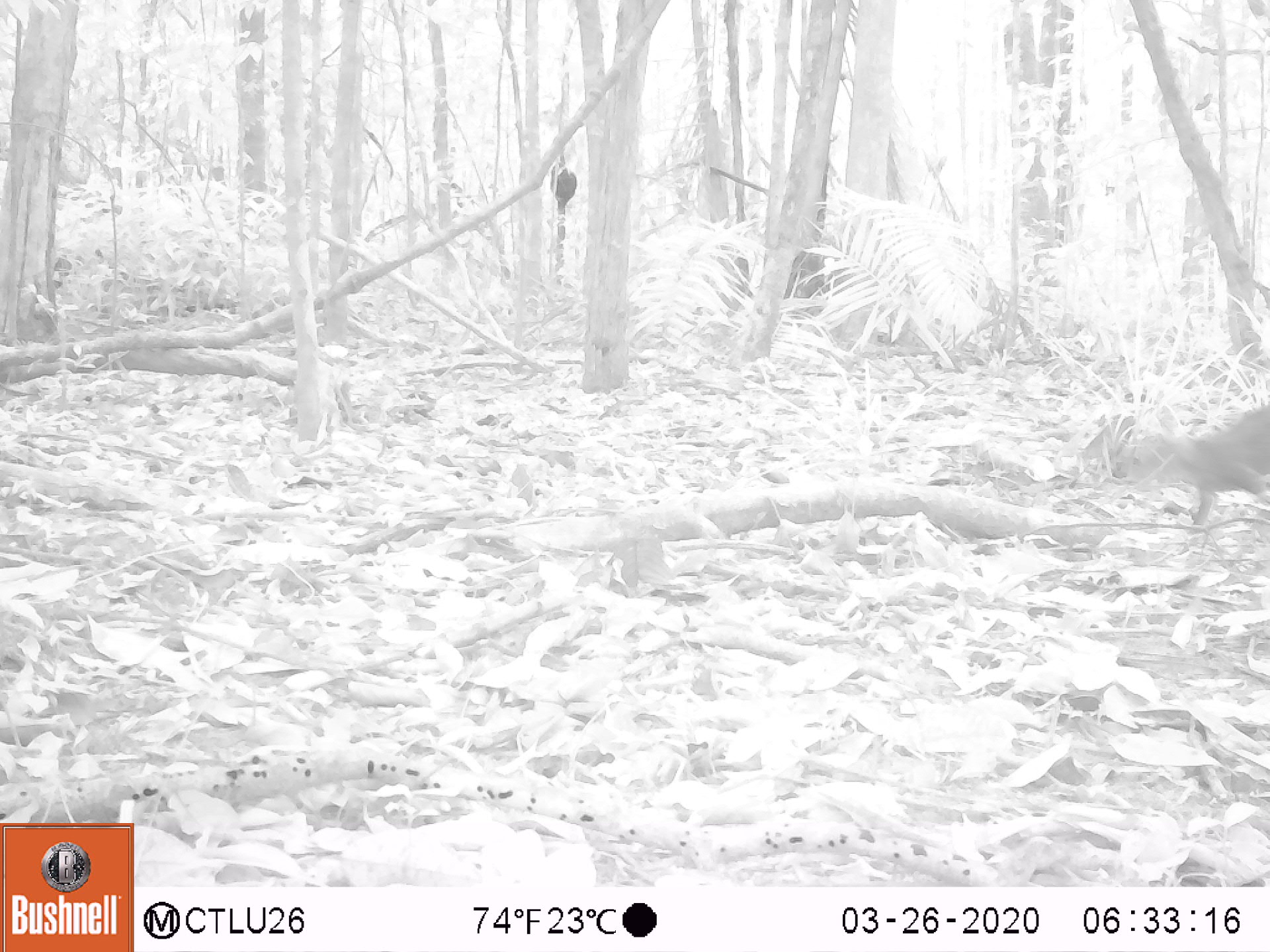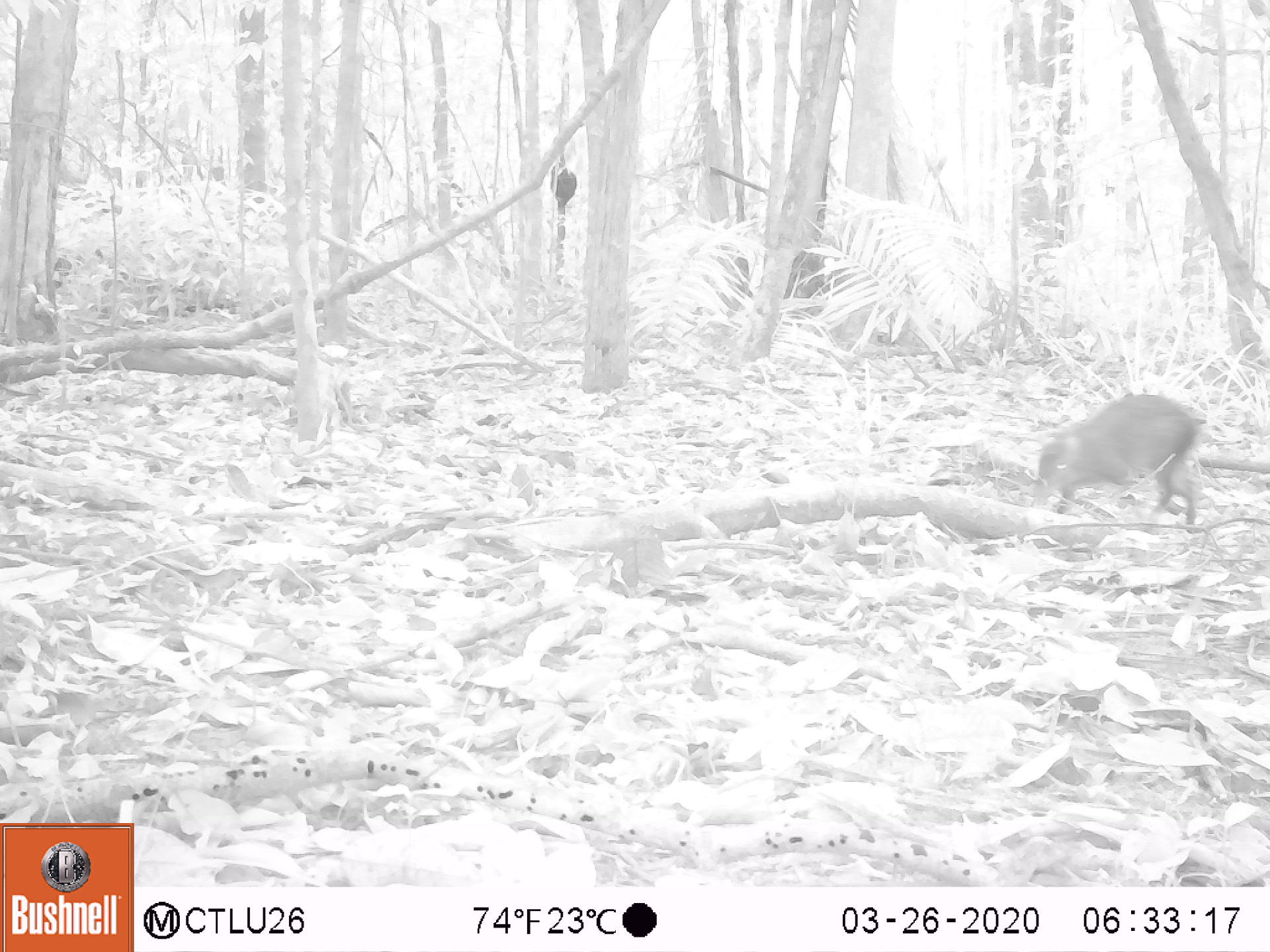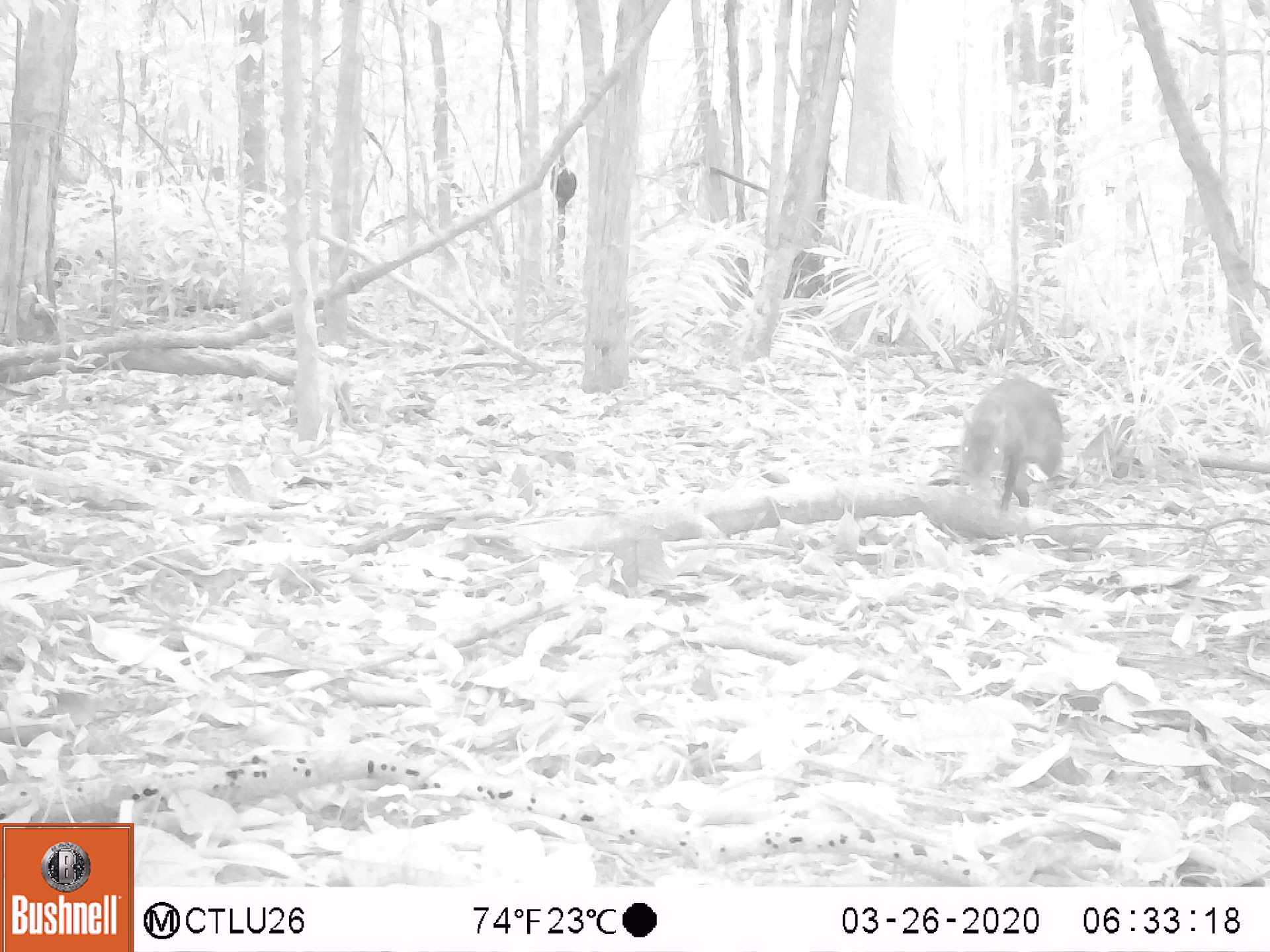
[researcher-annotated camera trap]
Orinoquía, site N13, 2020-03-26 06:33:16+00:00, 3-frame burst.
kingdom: Animalia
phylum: Chordata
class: Mammalia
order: Rodentia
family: Dasyproctidae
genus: Dasyprocta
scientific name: Dasyprocta fuliginosa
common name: black agouti